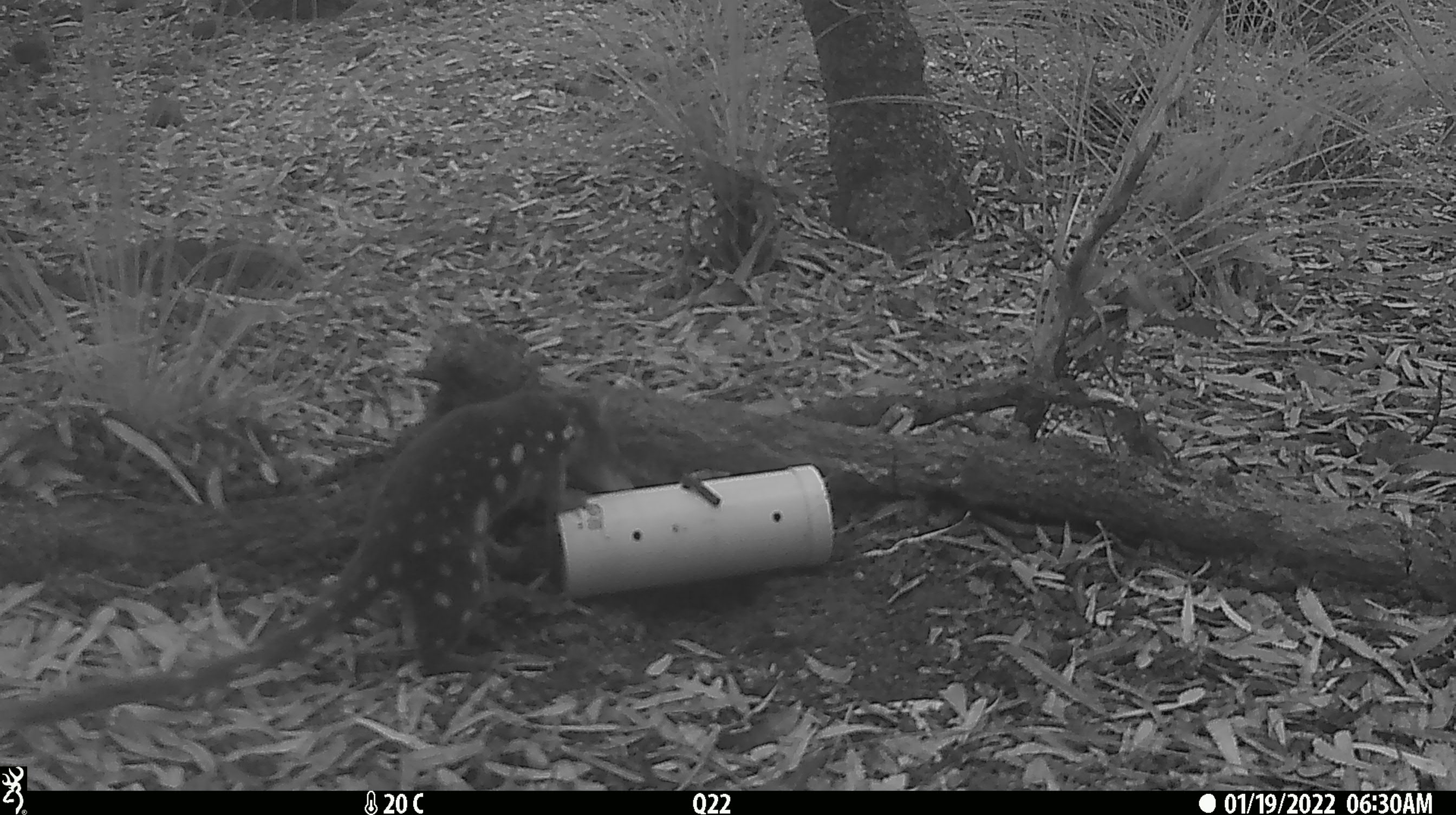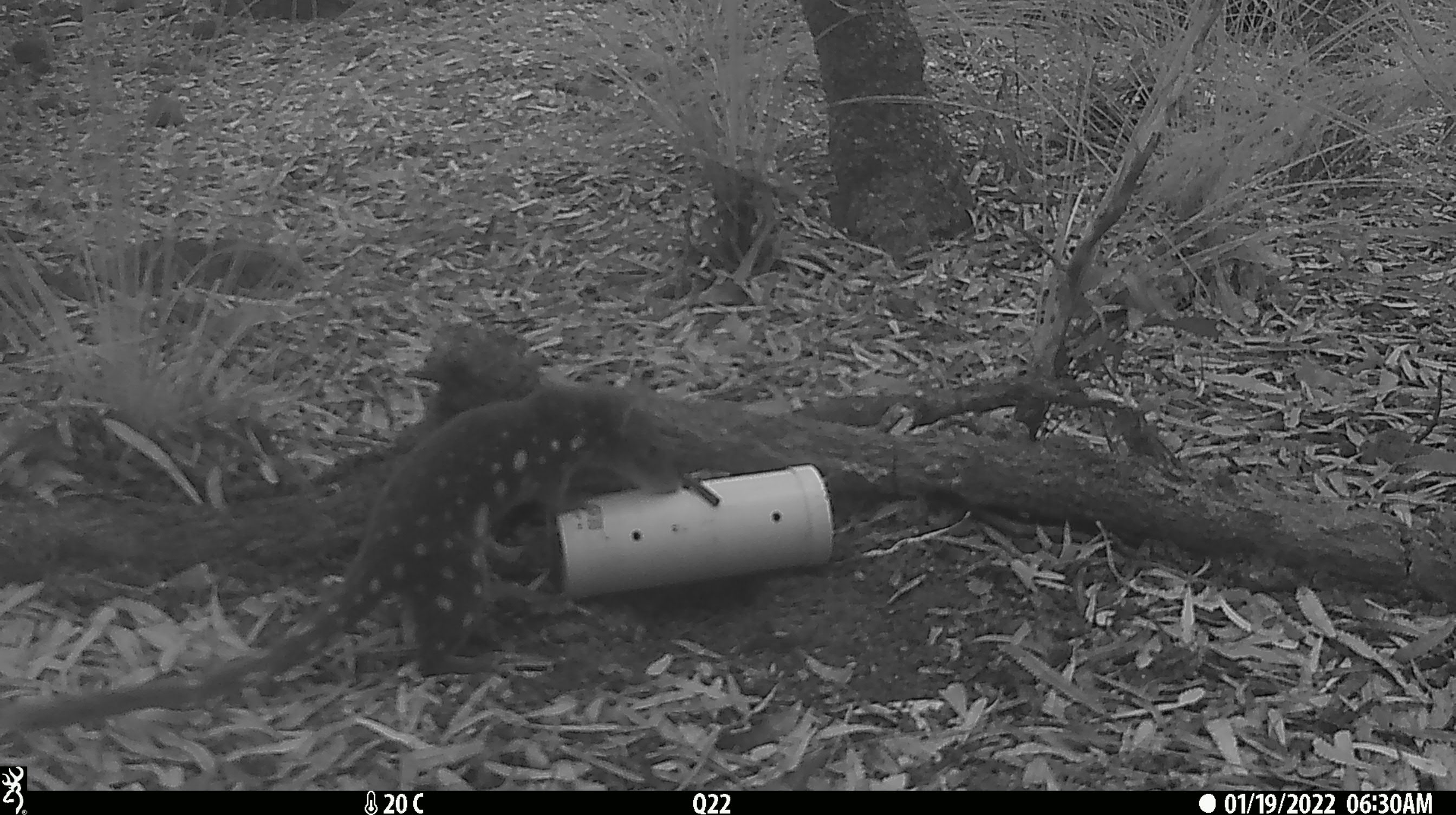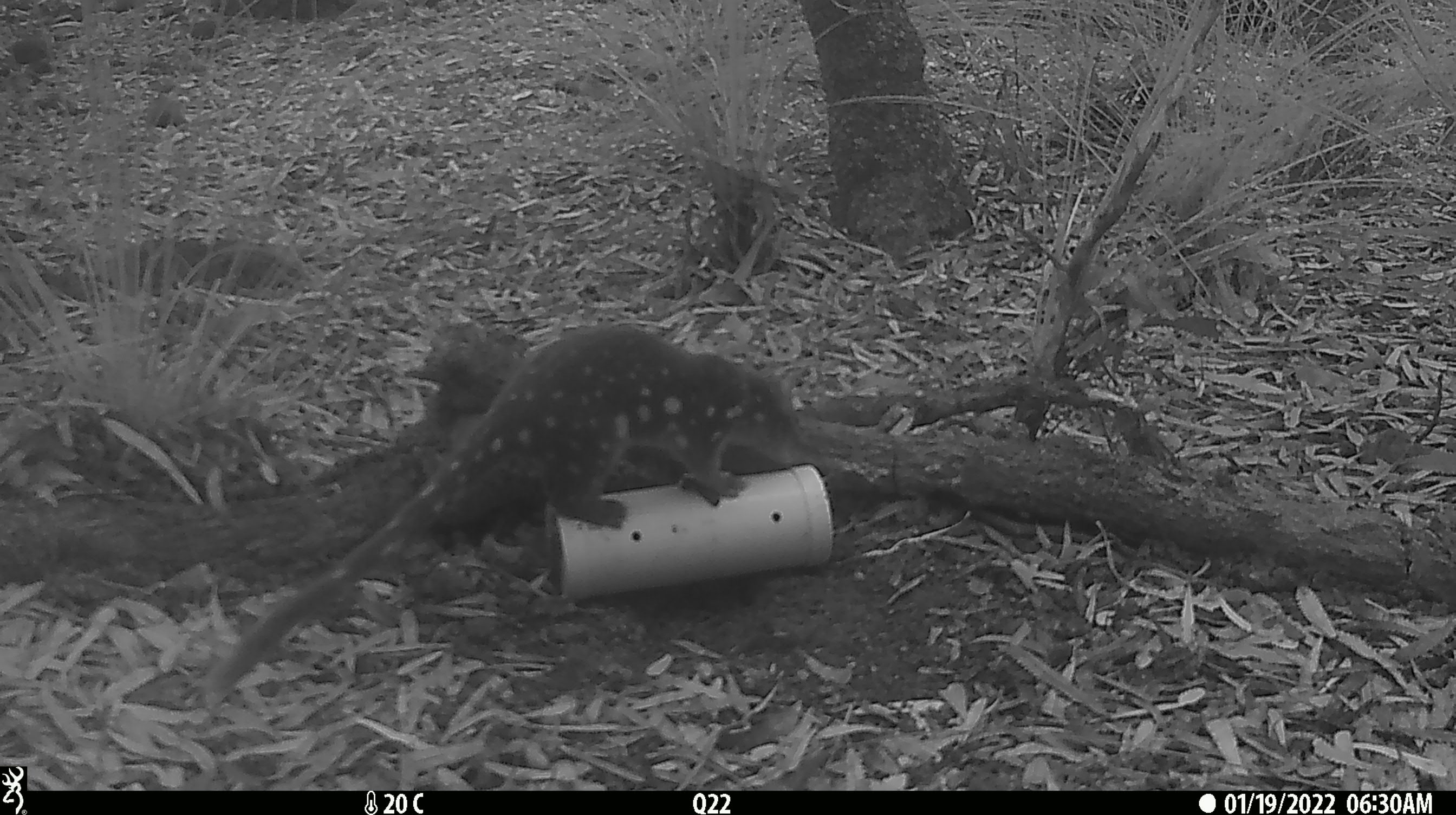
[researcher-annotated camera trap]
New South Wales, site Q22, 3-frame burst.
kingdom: Animalia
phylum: Chordata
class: Mammalia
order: Dasyuromorphia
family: Dasyuridae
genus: Dasyurus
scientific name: Dasyurus maculatus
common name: spotted-tailed quoll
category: quoll